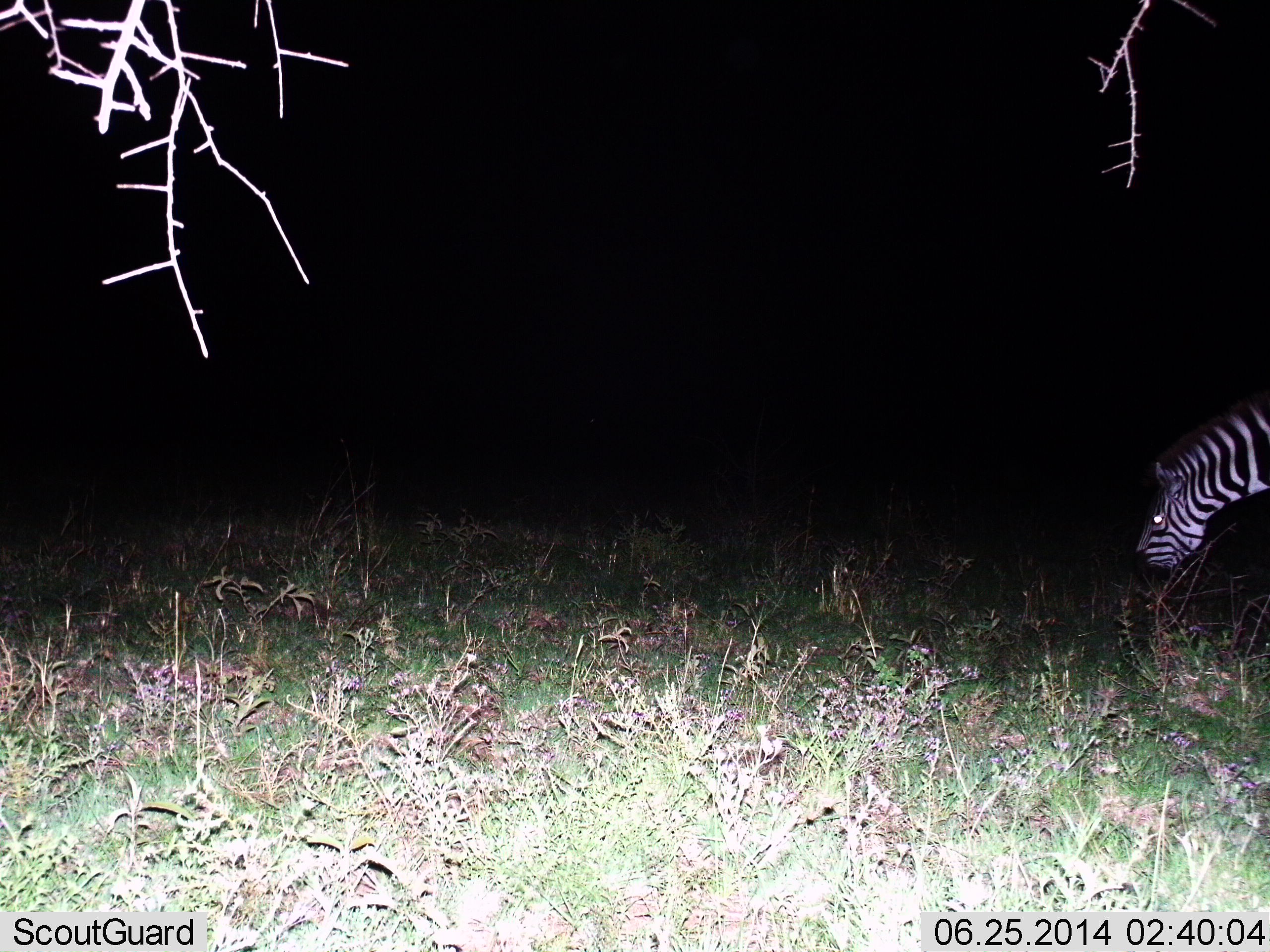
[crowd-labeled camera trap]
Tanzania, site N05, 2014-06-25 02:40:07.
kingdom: Animalia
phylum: Chordata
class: Mammalia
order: Perissodactyla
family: Equidae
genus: Equus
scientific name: Equus quagga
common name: plains zebra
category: zebra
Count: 1.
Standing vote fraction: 10%.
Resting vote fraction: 0%.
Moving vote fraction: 10%.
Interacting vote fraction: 0%.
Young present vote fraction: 0%.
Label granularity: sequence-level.